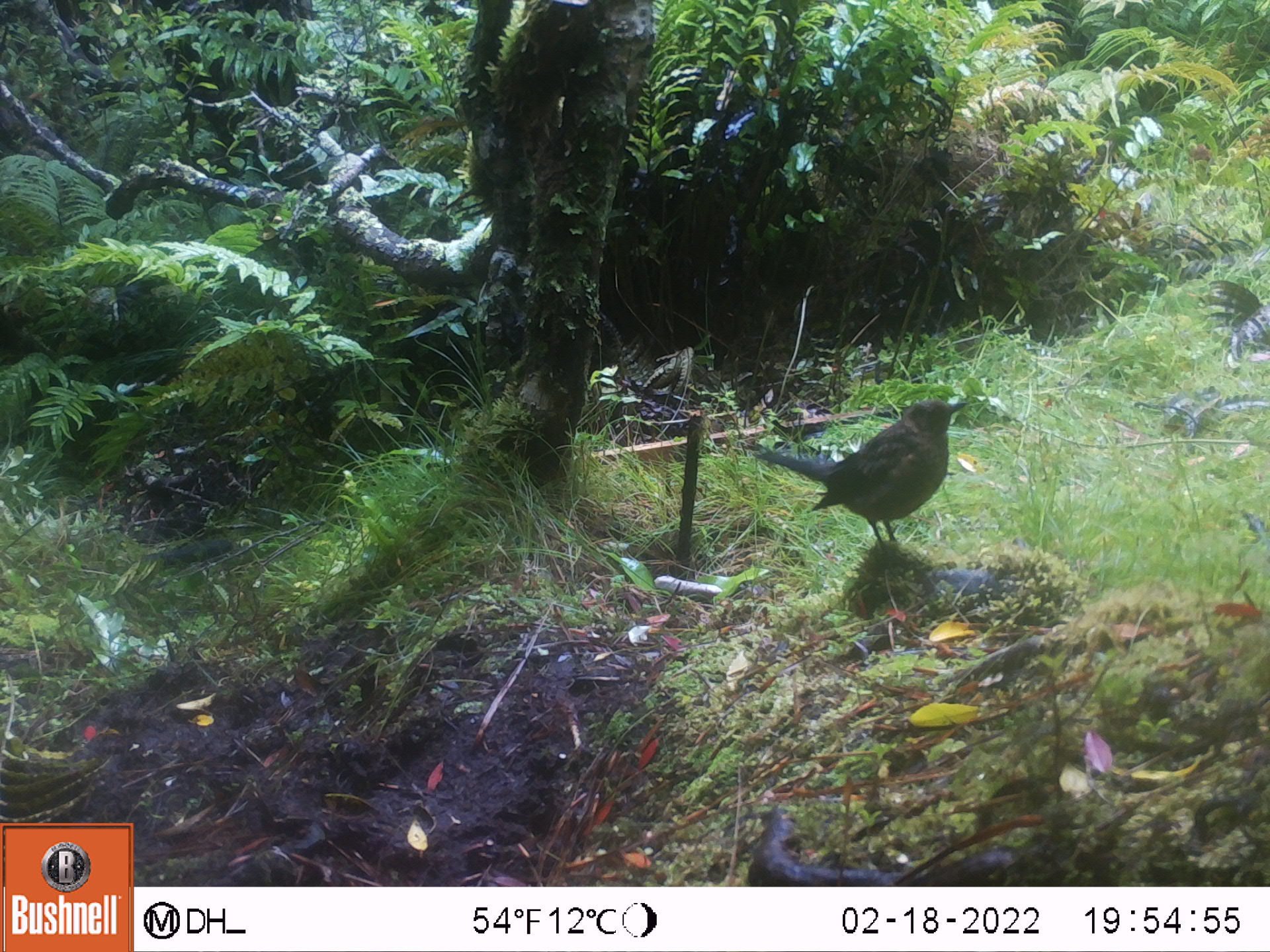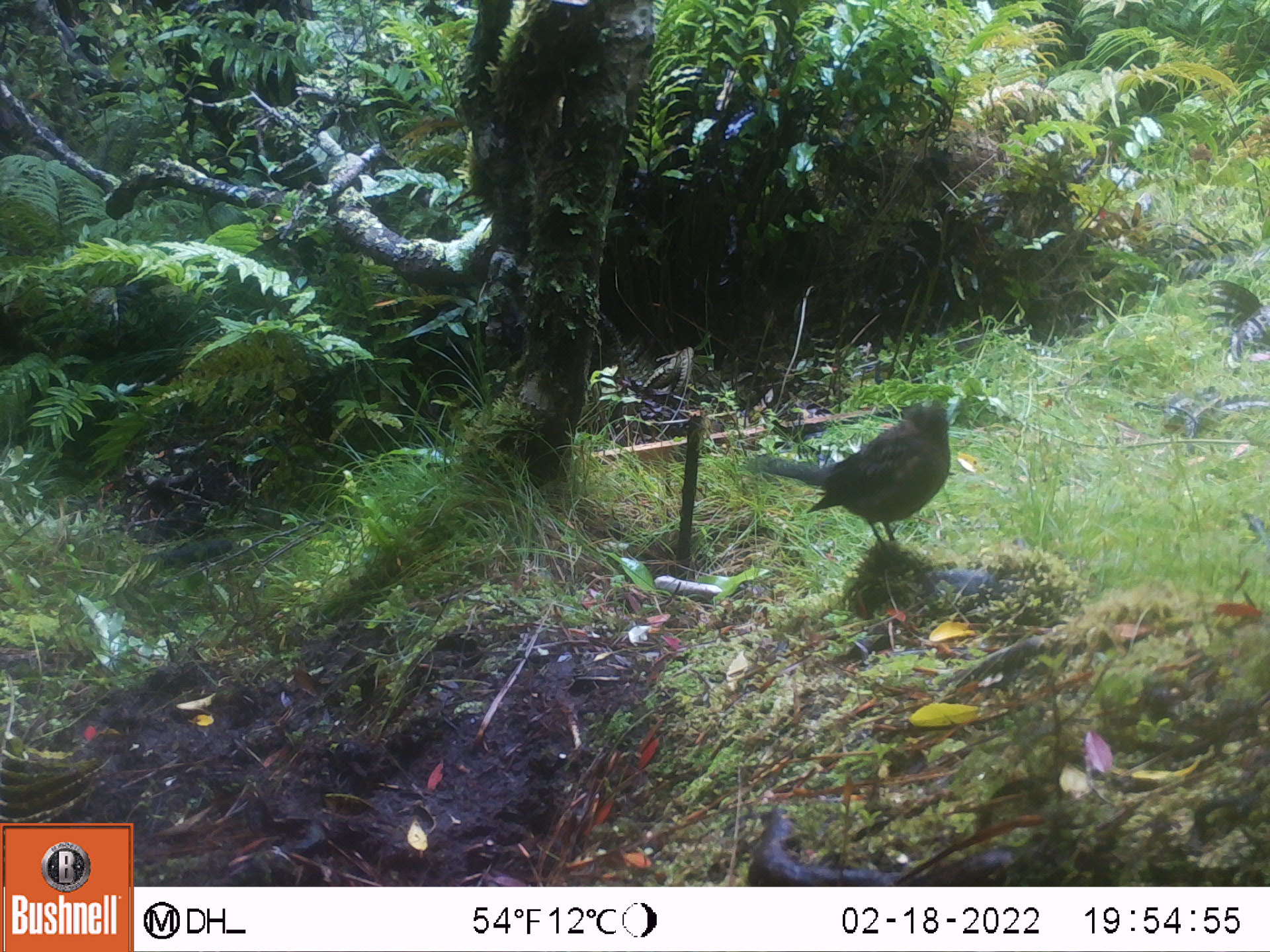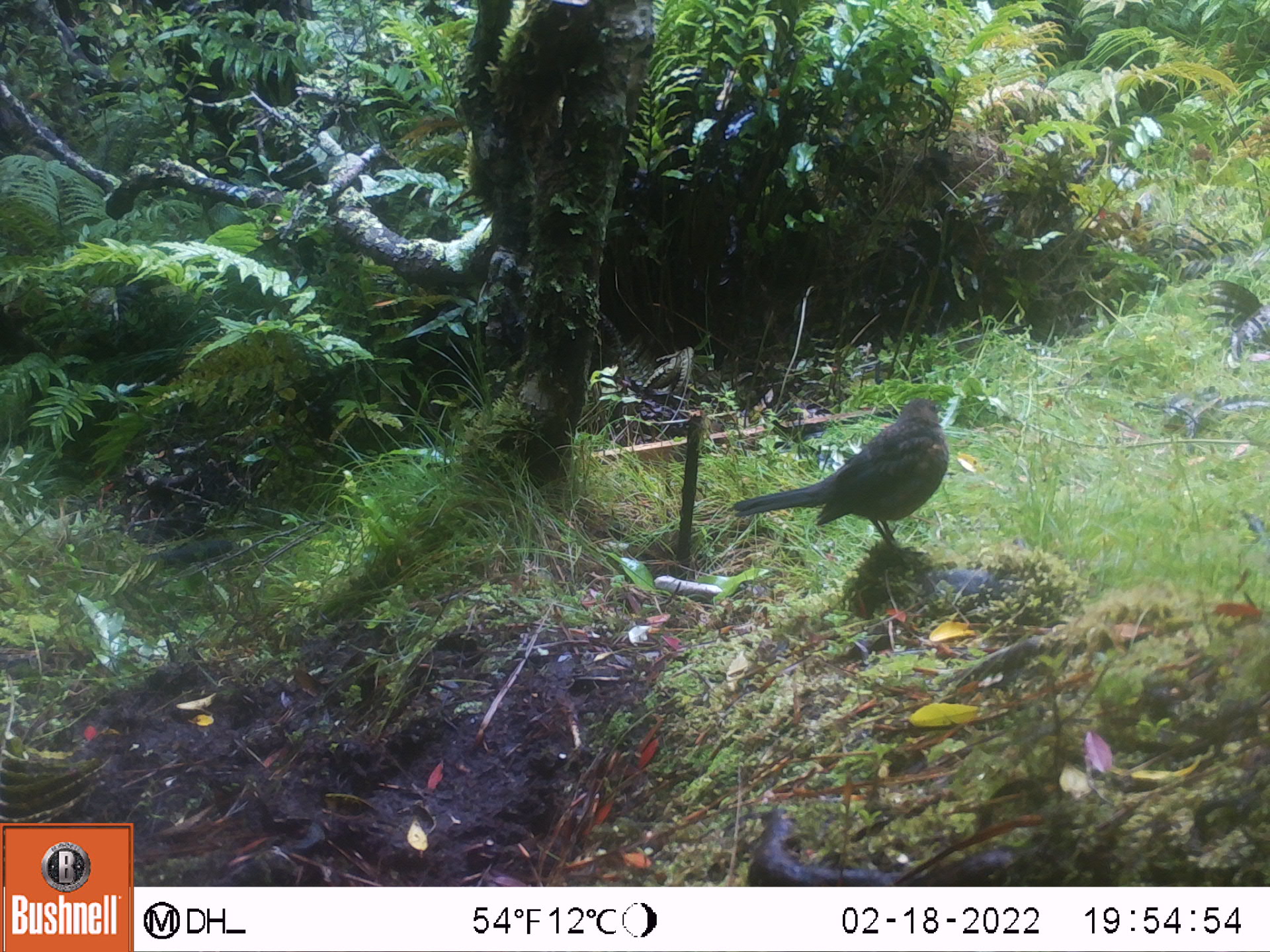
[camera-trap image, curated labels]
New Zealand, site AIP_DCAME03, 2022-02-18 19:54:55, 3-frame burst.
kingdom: Animalia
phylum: Chordata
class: Aves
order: Passeriformes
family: Turdidae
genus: Turdus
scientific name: Turdus merula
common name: eurasian blackbird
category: blackbird